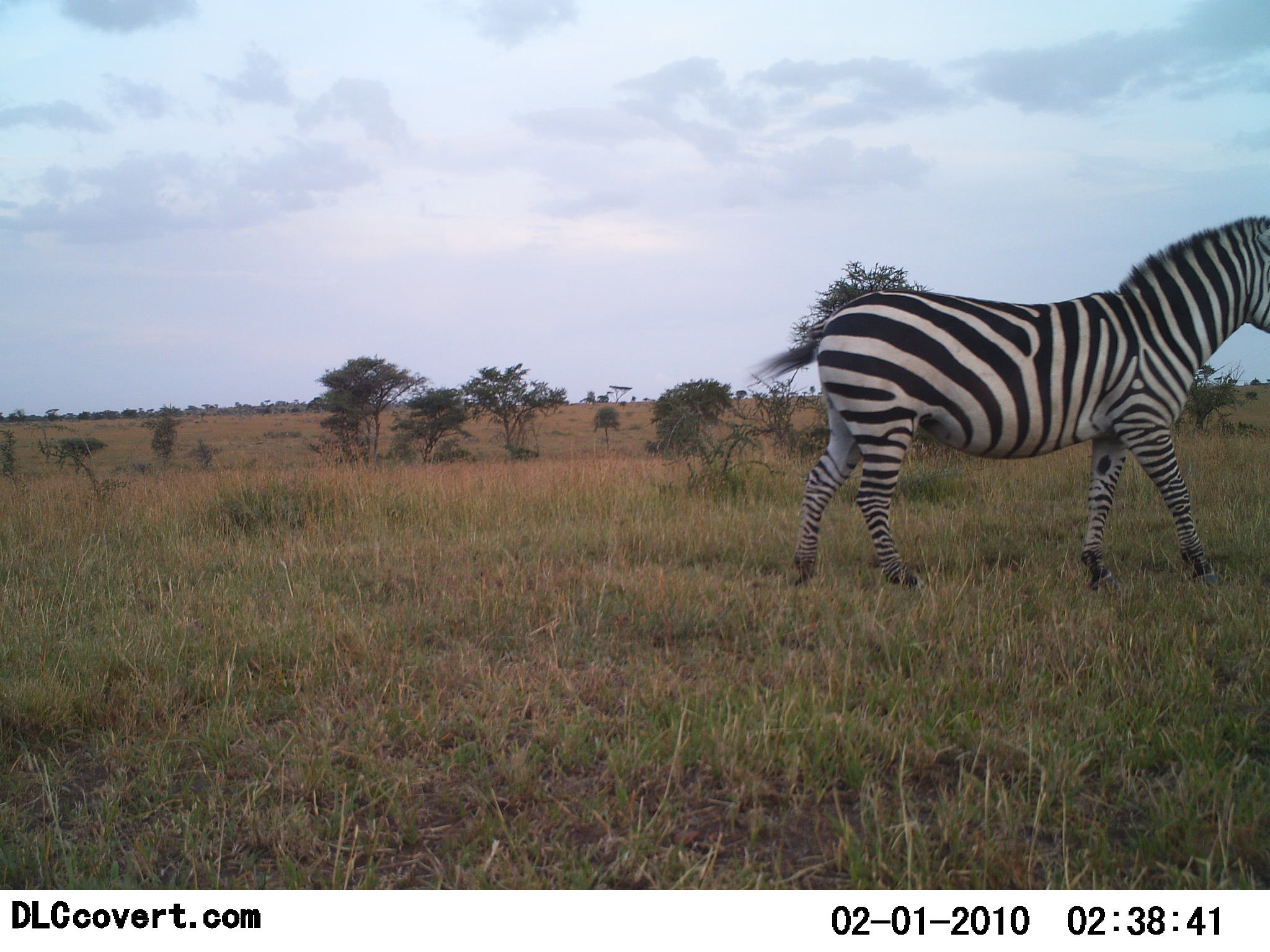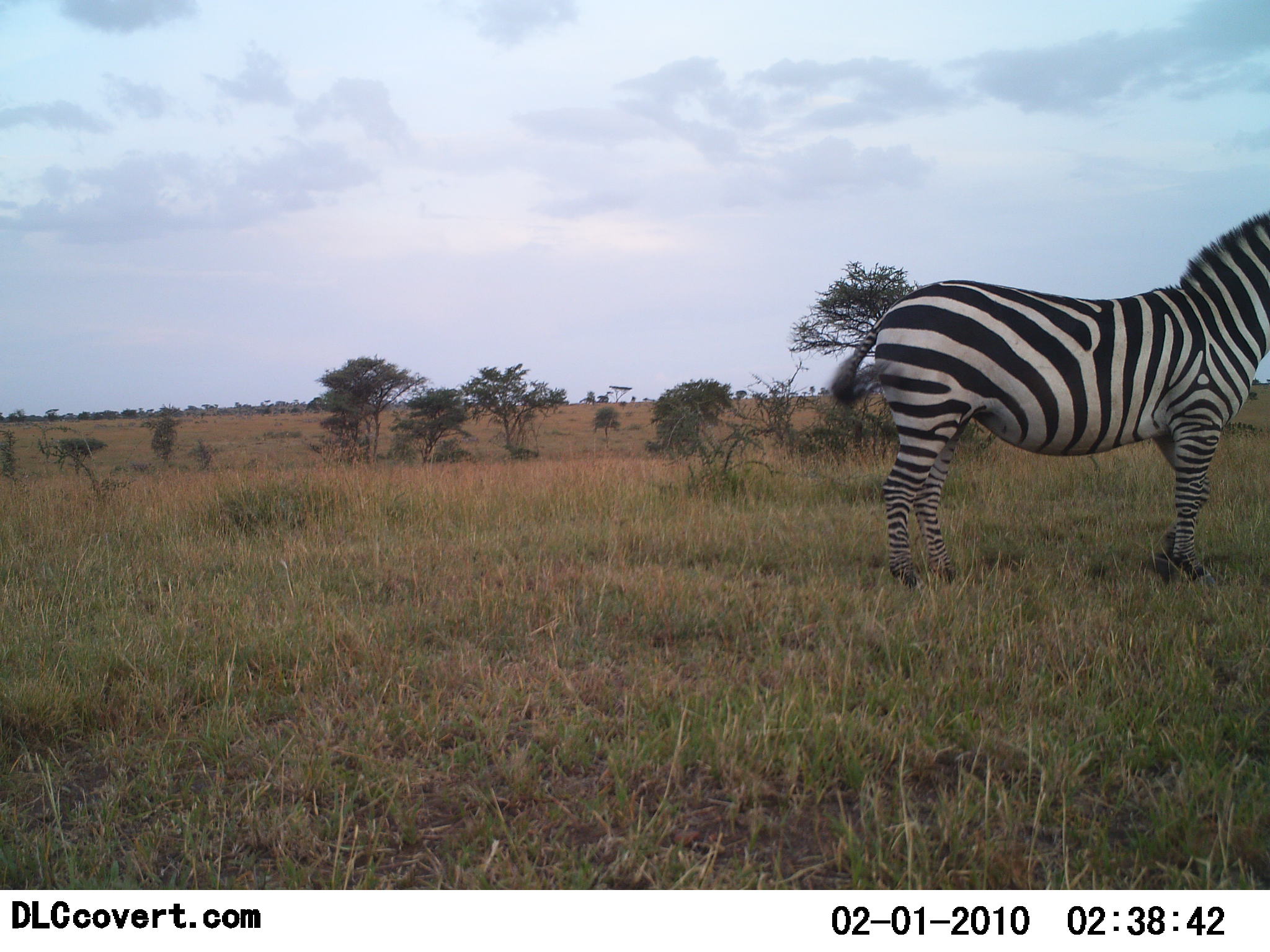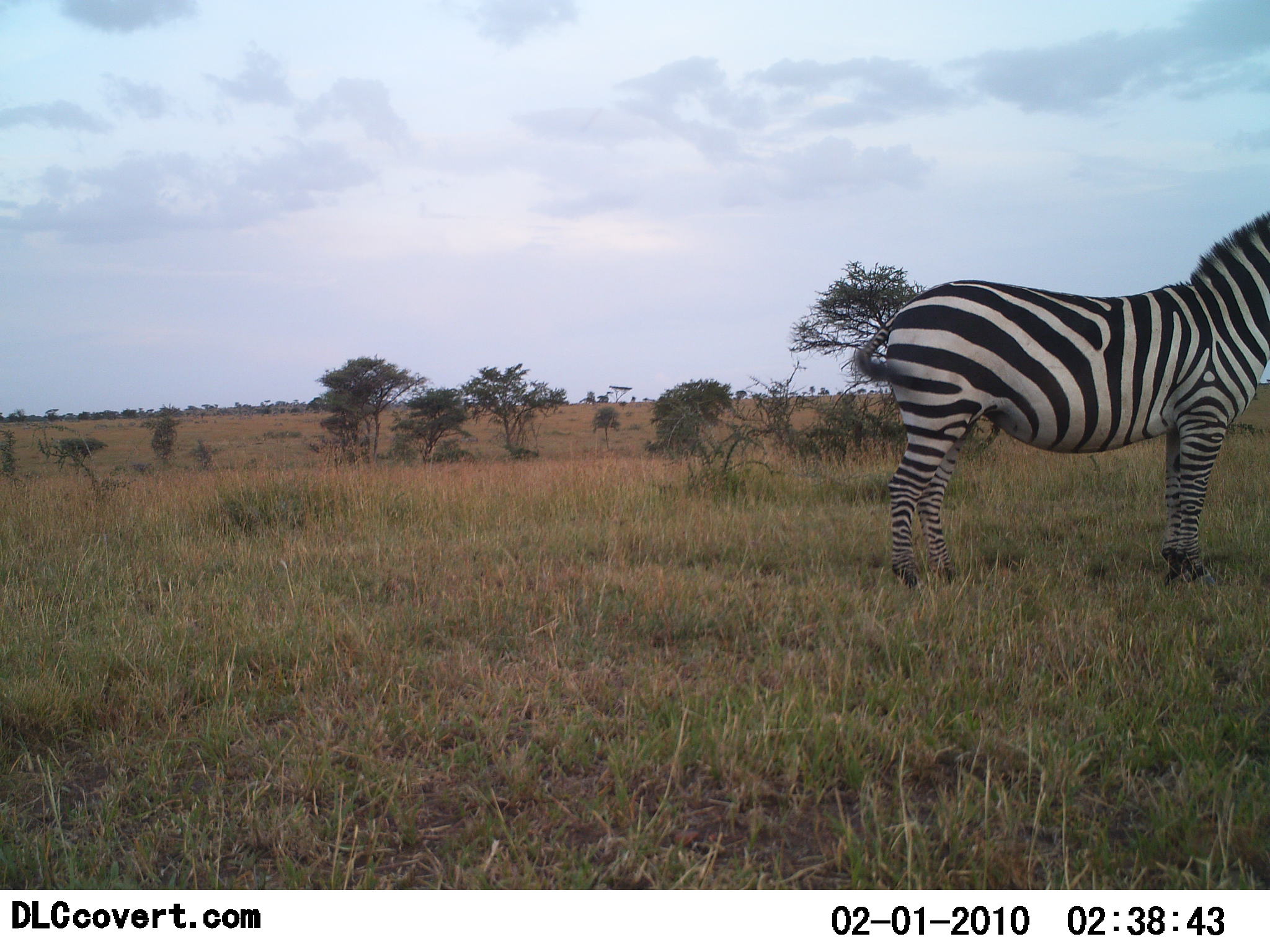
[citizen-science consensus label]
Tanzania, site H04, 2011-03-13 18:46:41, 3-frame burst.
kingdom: Animalia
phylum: Chordata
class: Mammalia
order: Perissodactyla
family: Equidae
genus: Equus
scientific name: Equus quagga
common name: plains zebra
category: zebra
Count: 1.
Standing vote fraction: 50%.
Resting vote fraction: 0%.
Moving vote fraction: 64%.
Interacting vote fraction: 0%.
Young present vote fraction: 0%.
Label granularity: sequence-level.